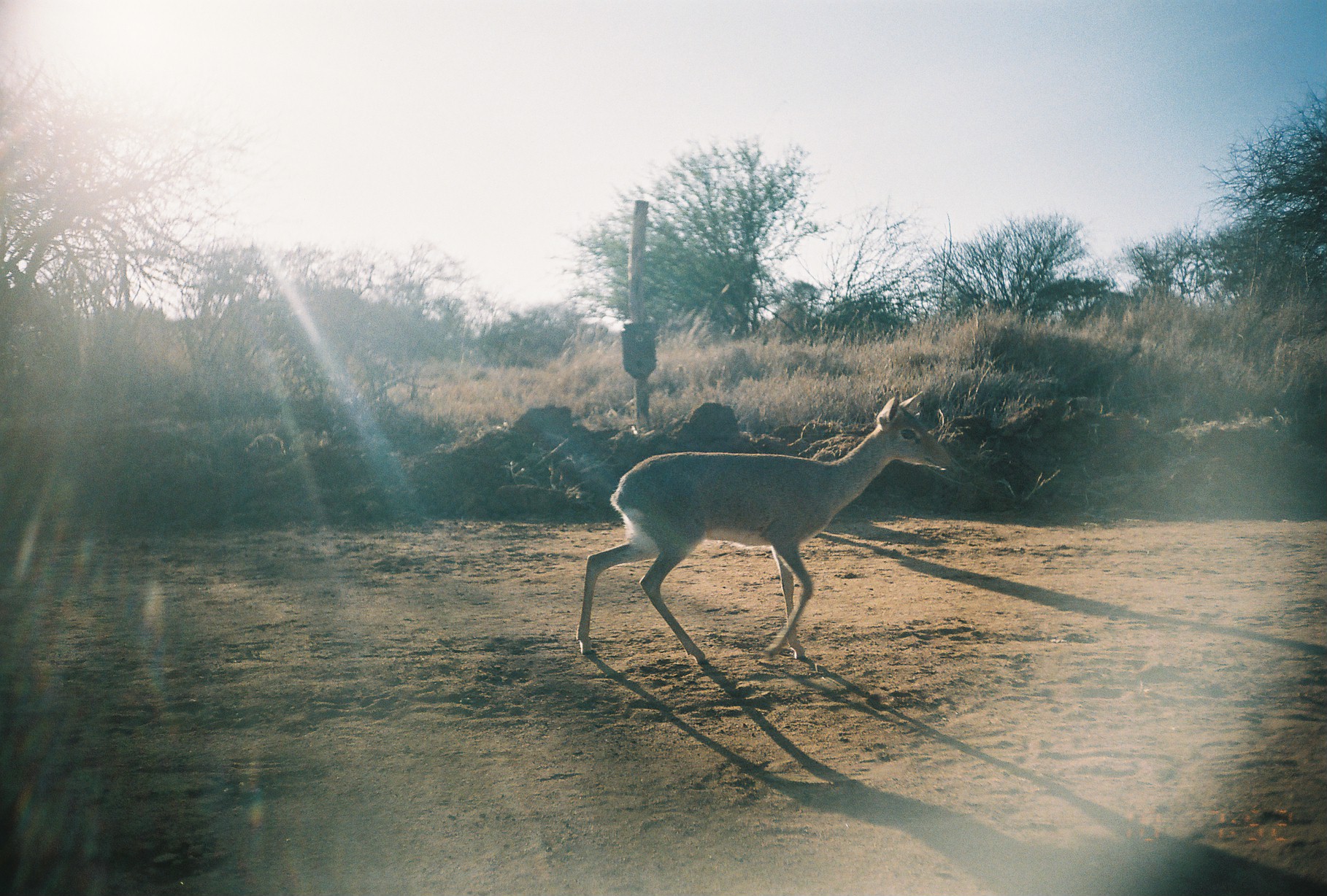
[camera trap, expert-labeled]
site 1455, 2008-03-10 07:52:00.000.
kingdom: Animalia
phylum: Chordata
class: Mammalia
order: Artiodactyla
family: Bovidae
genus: Madoqua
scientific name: Madoqua guentheri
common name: günther's dik-dik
Madoqua guentheri (günther's dik-dik), count 1.